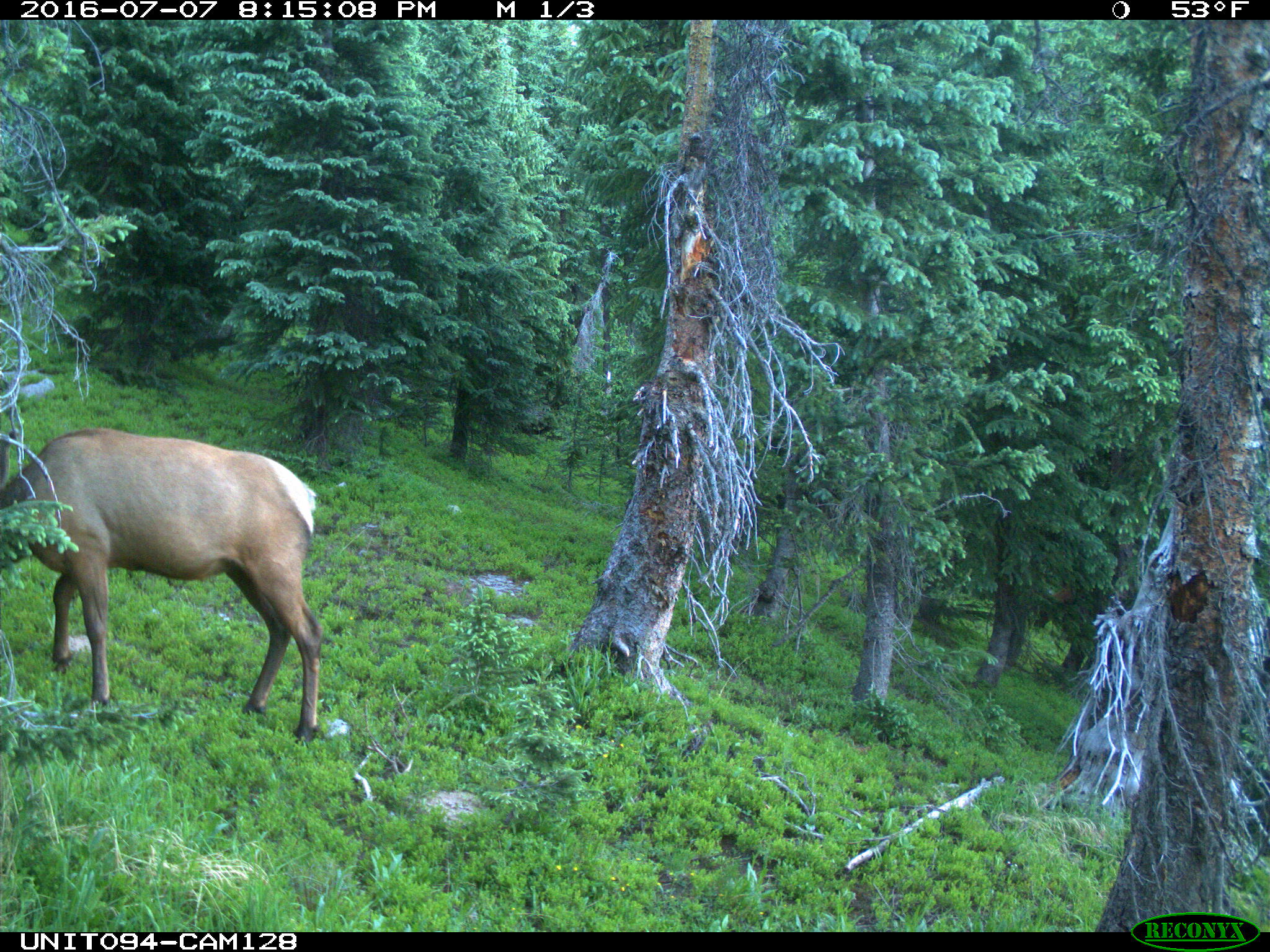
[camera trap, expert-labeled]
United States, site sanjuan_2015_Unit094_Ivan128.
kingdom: Animalia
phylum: Chordata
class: Mammalia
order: Artiodactyla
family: Cervidae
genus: Cervus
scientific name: Cervus elaphus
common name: red deer